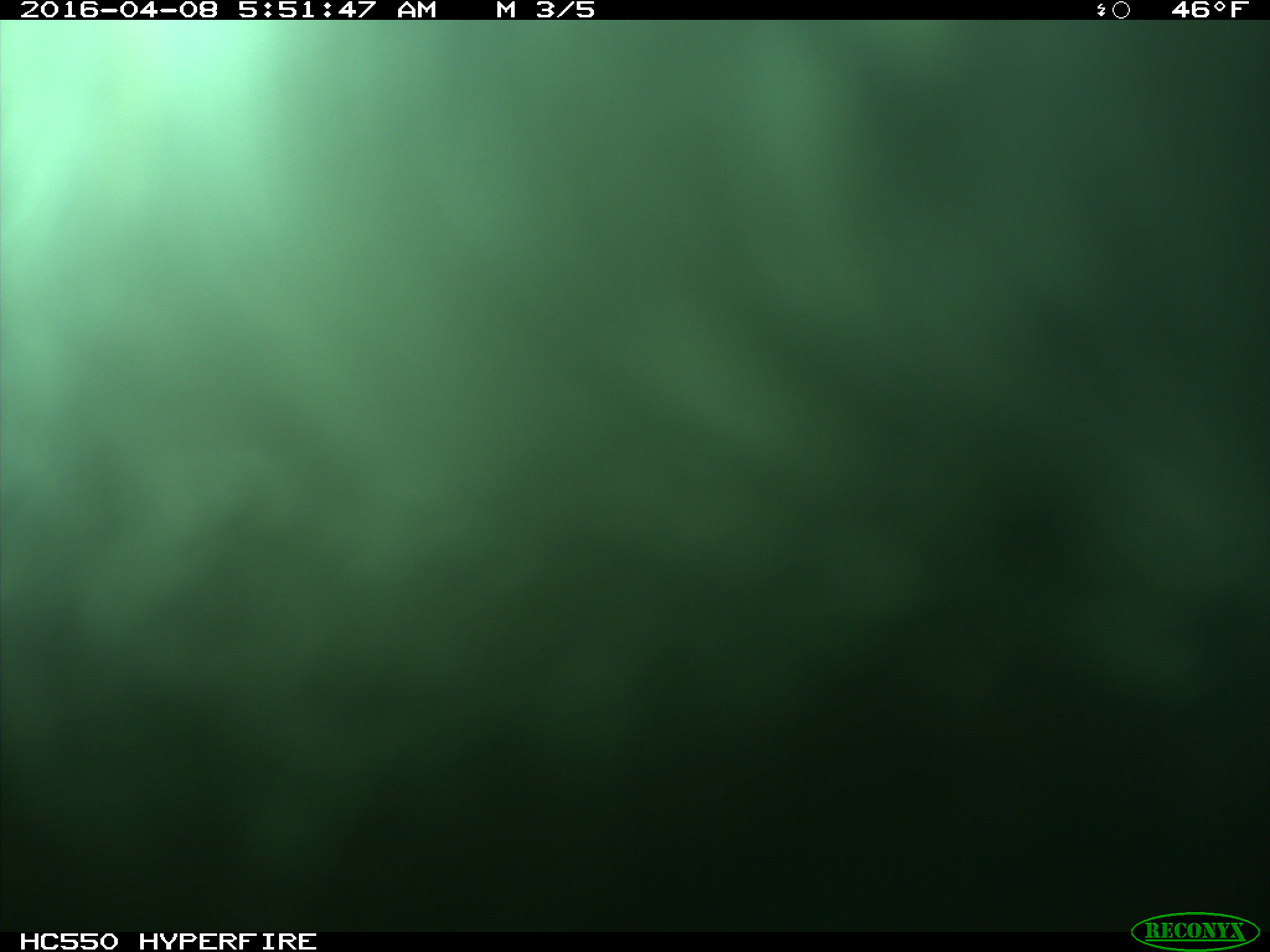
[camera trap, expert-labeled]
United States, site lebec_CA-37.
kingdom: Animalia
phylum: Chordata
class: Mammalia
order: Artiodactyla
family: Bovidae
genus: Bos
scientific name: Bos taurus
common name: domestic cow